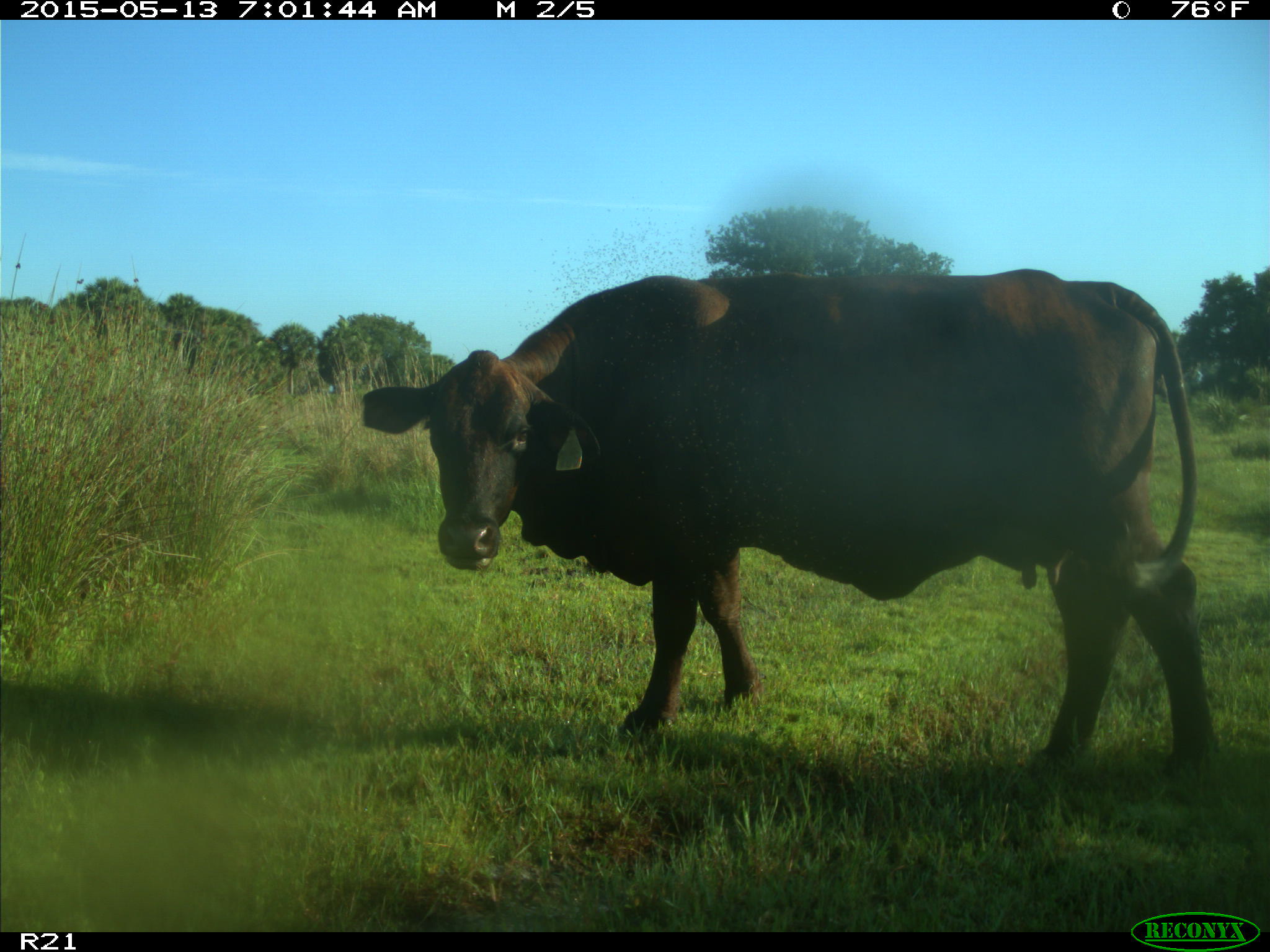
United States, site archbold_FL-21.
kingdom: Animalia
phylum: Chordata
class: Mammalia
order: Artiodactyla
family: Bovidae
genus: Bos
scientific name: Bos taurus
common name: domestic cow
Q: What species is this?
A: Bos taurus (domestic cow).